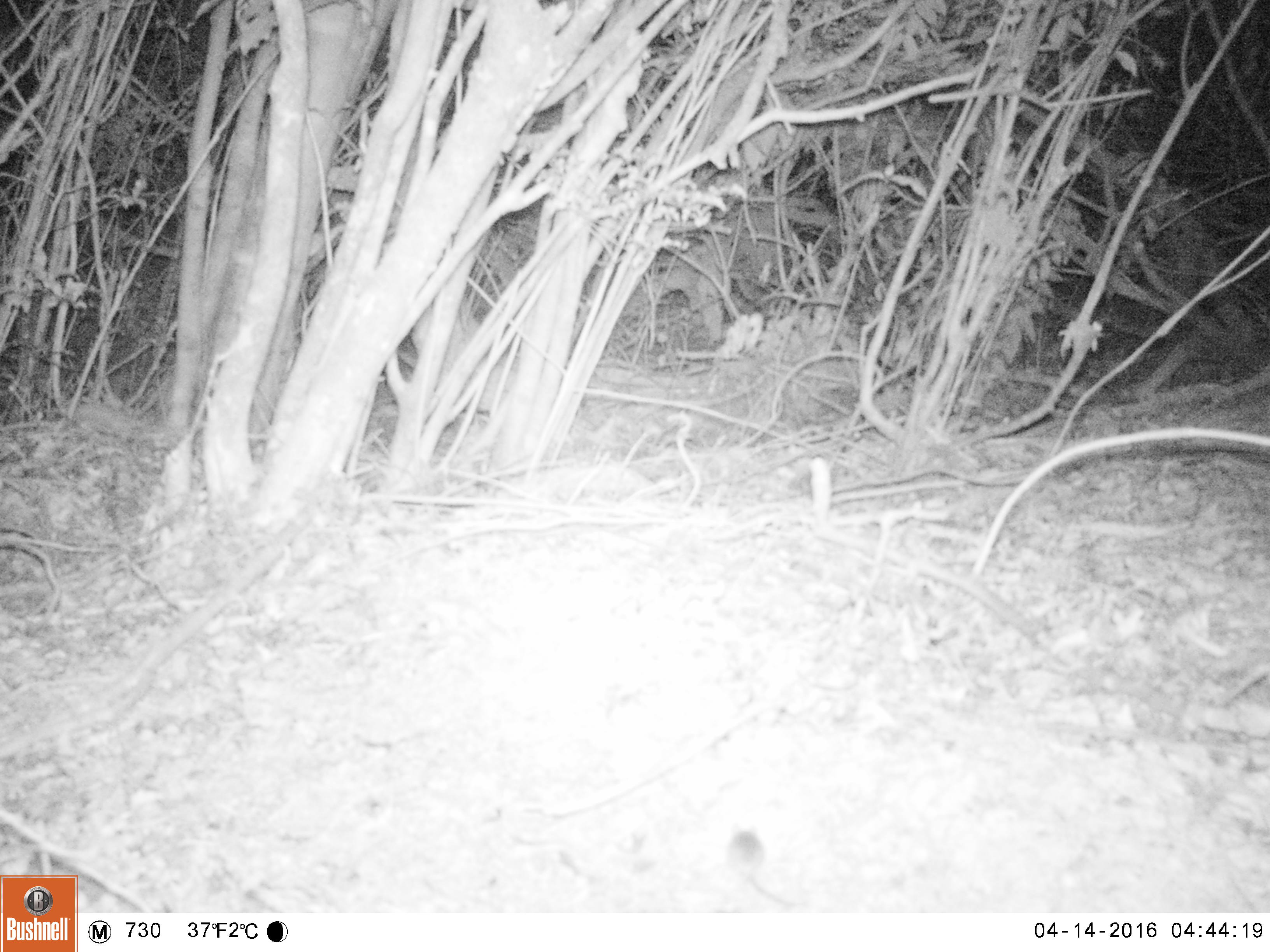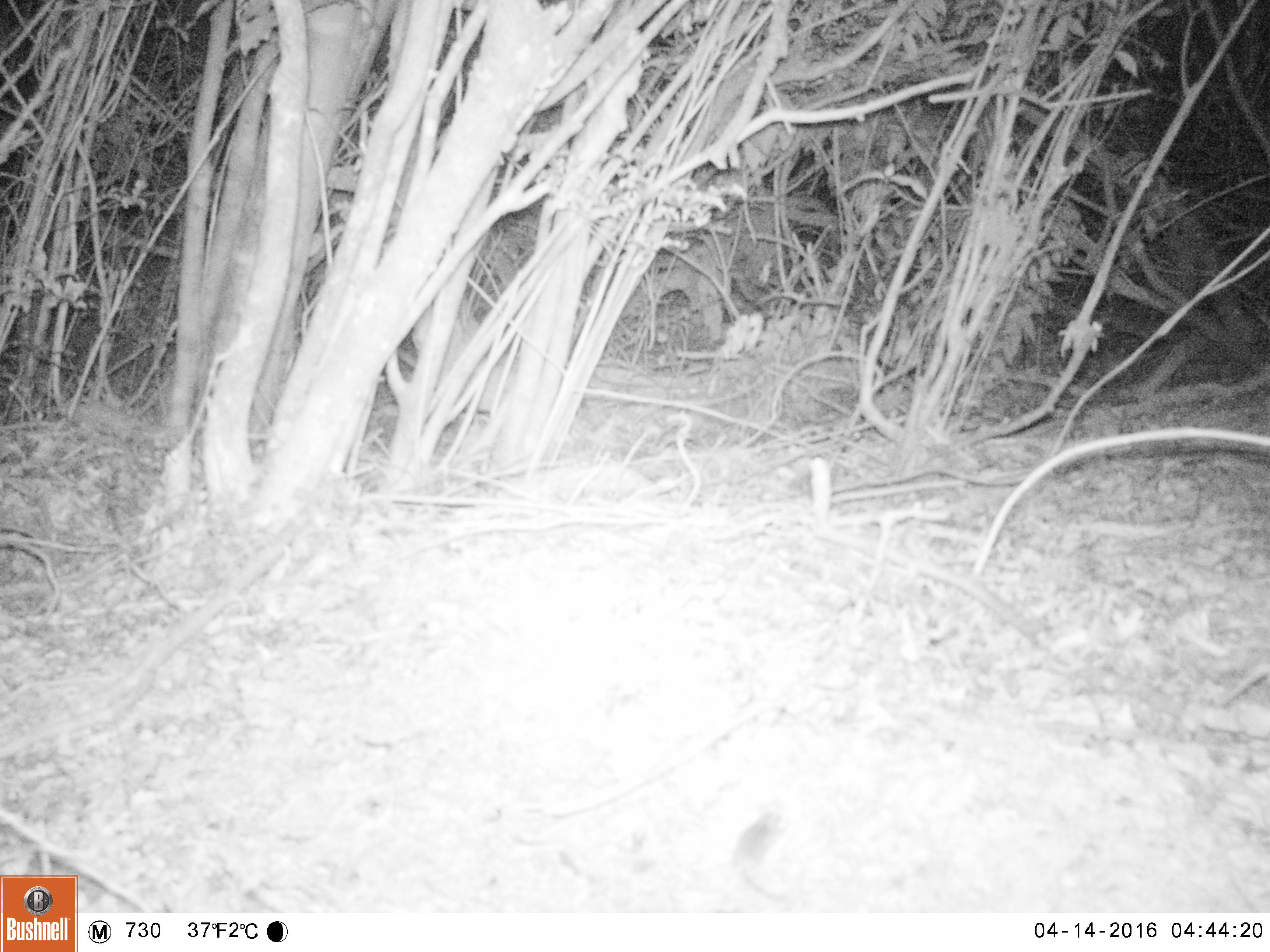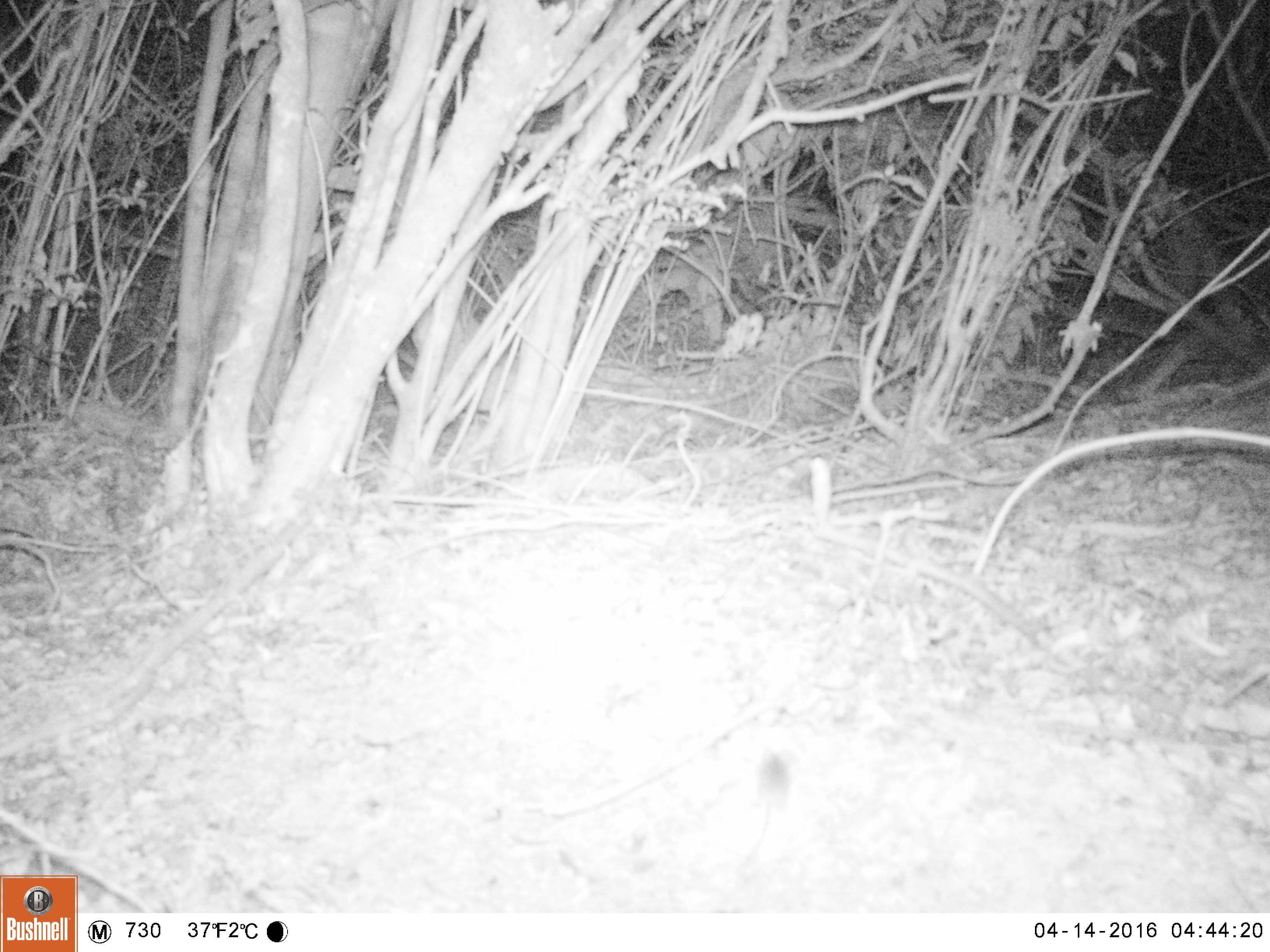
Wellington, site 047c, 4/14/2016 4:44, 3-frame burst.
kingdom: Animalia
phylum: Chordata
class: Mammalia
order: Rodentia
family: Muridae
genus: Mus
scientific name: Mus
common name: mouse